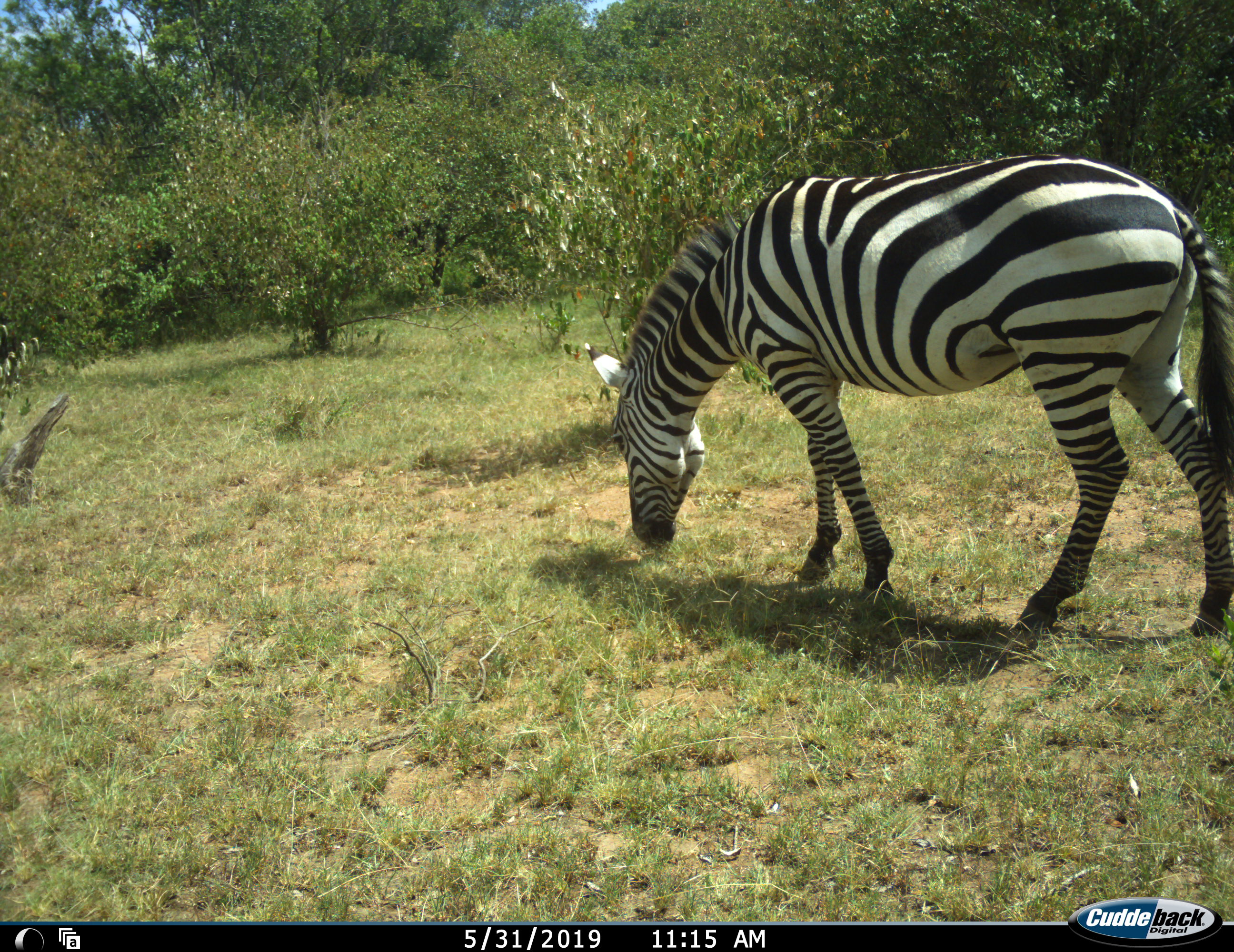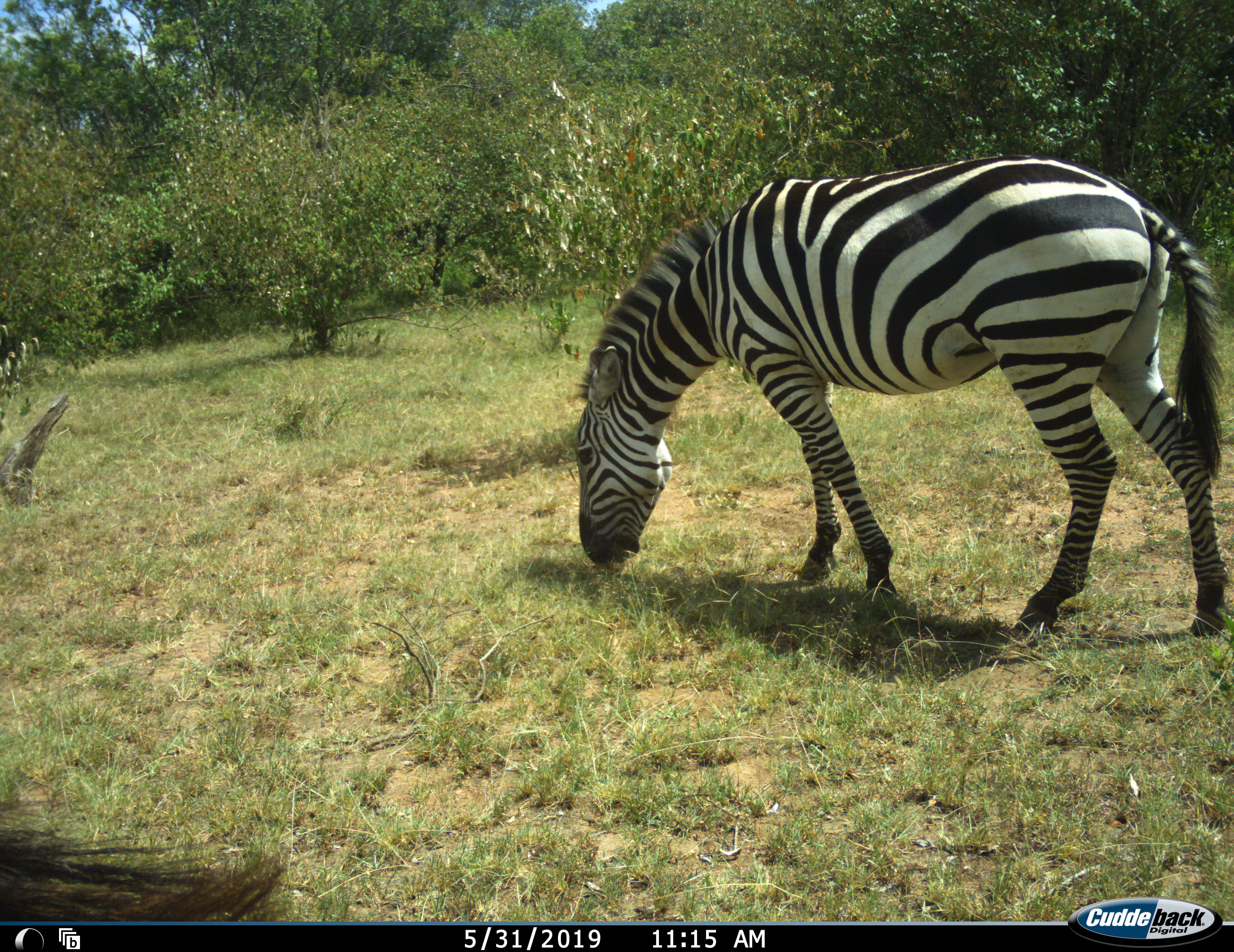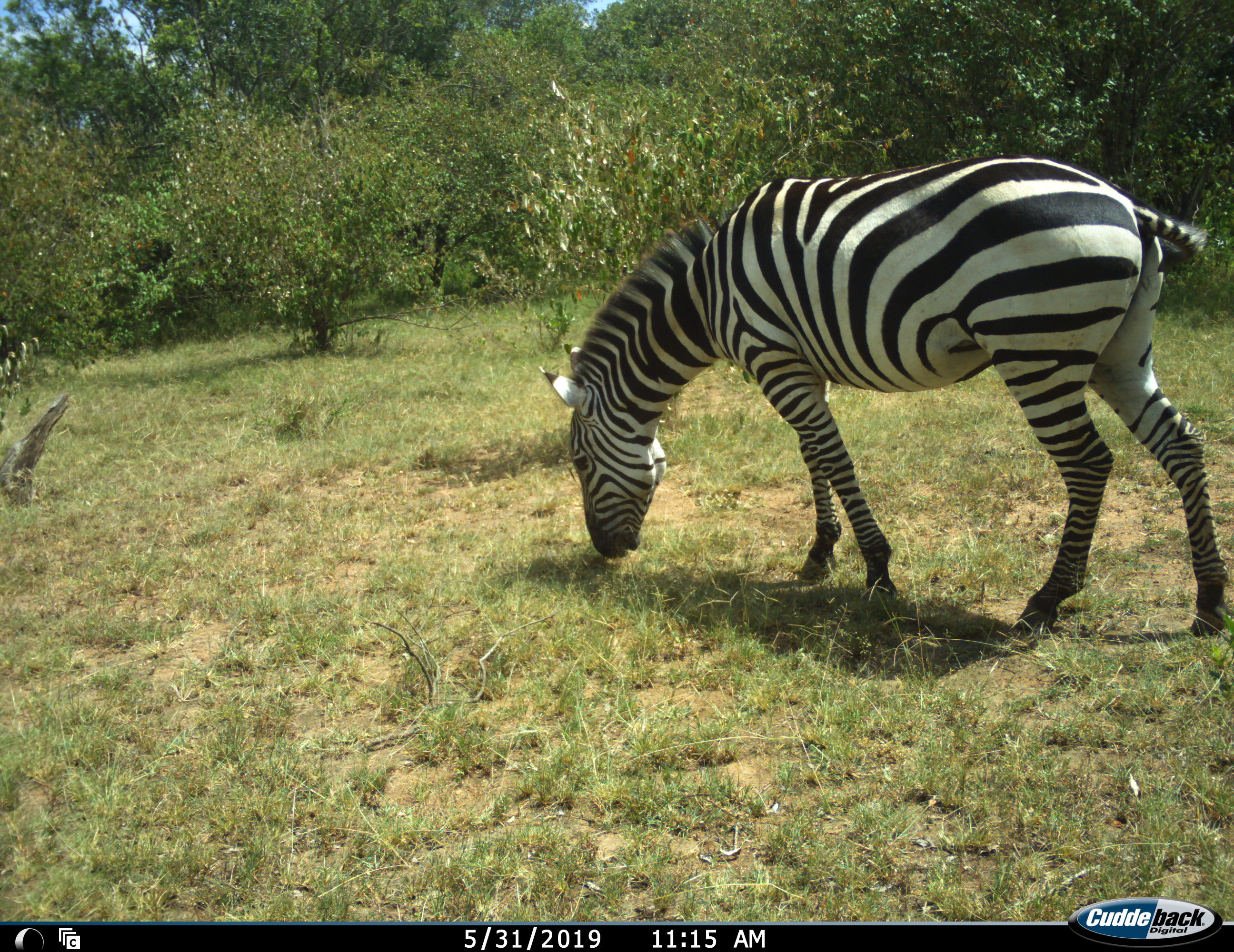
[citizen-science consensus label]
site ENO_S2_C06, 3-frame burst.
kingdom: Animalia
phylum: Chordata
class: Mammalia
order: Perissodactyla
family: Equidae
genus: Equus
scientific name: Equus quagga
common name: plains zebra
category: zebraplains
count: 1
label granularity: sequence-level